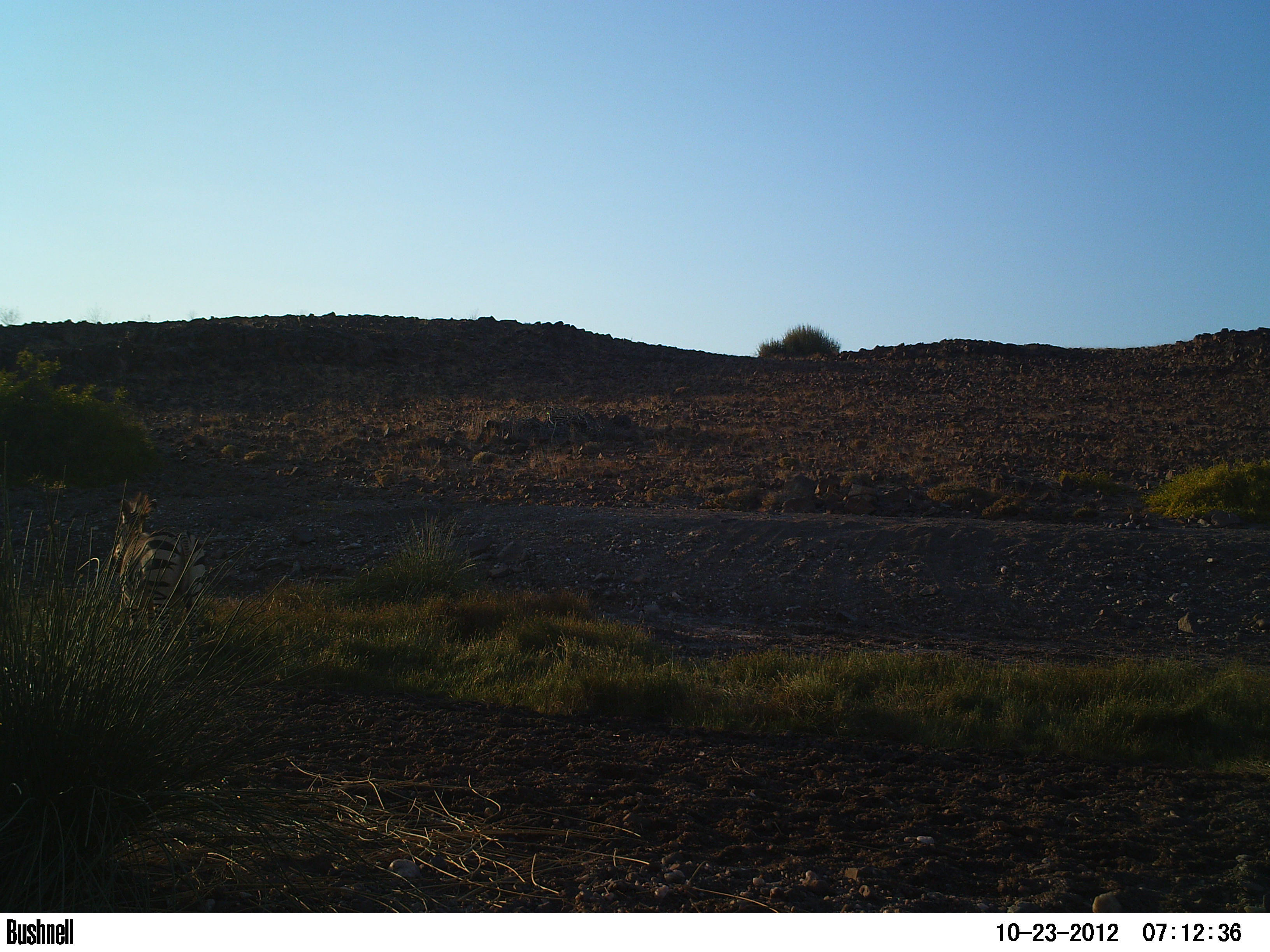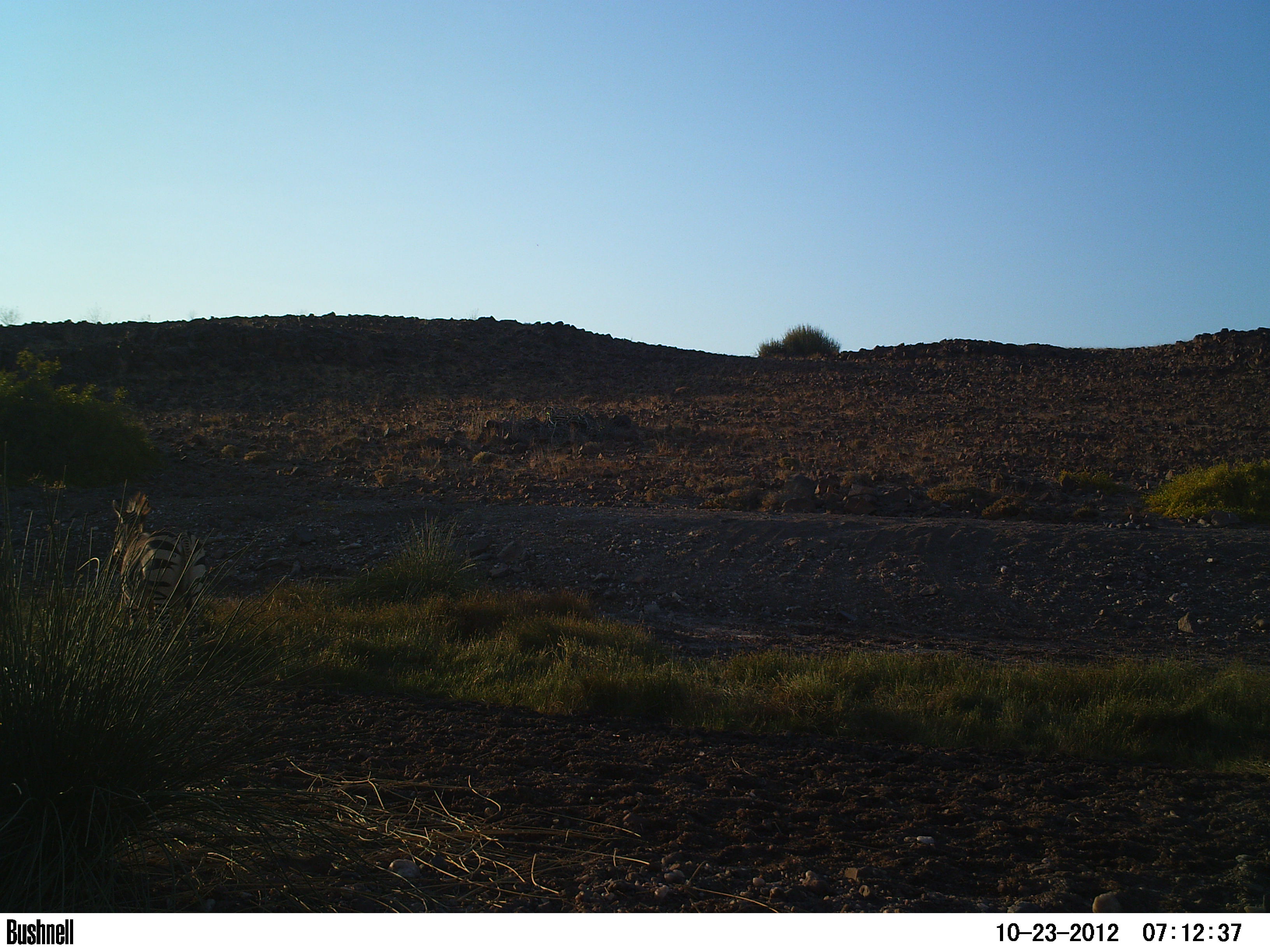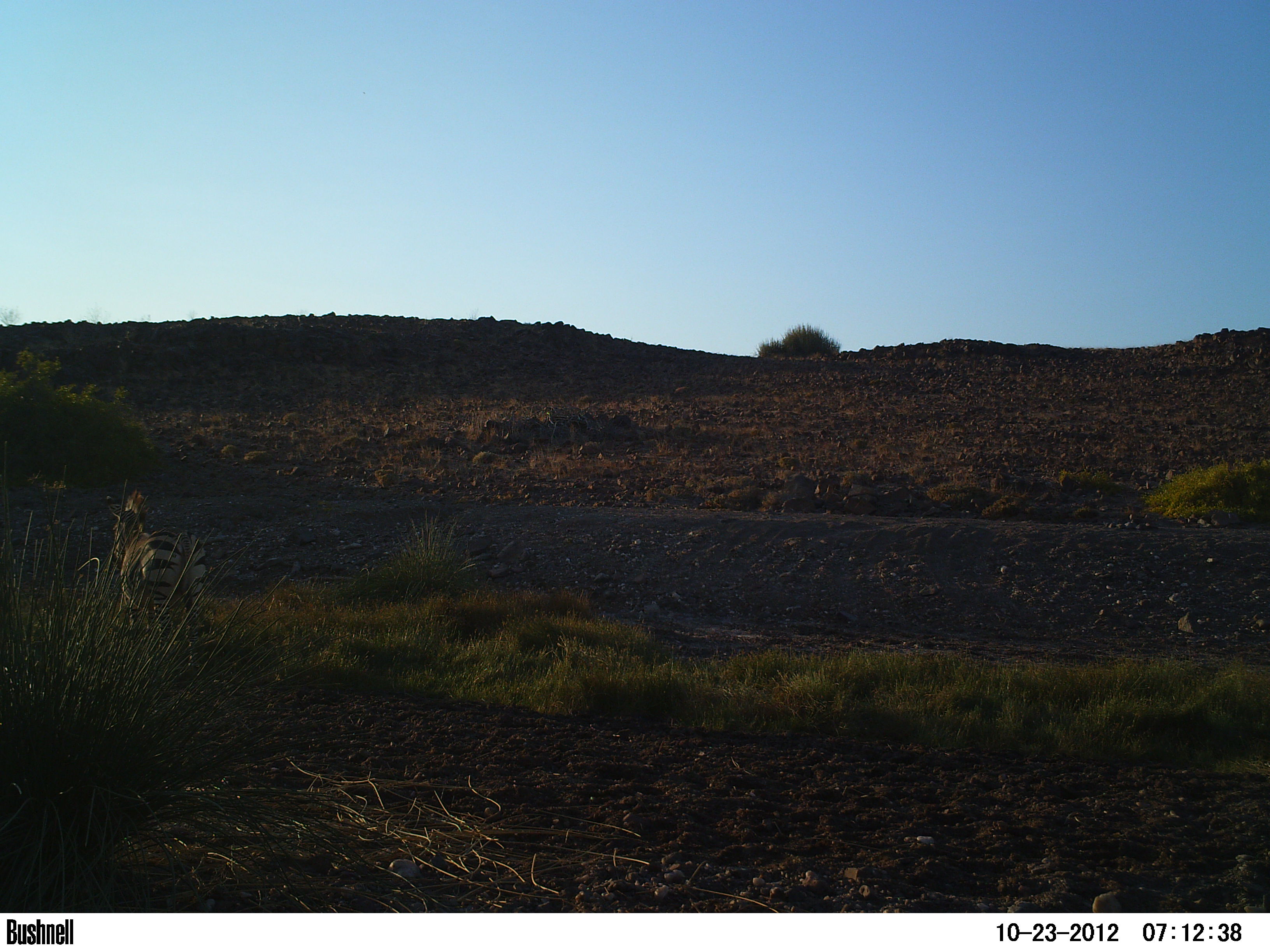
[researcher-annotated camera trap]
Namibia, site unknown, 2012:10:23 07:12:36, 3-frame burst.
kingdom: Animalia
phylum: Chordata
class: Mammalia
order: Perissodactyla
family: Equidae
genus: Equus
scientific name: Equus zebra hartmannae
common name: hartmann's mountain zebra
Equus zebra hartmannae (hartmann's mountain zebra).